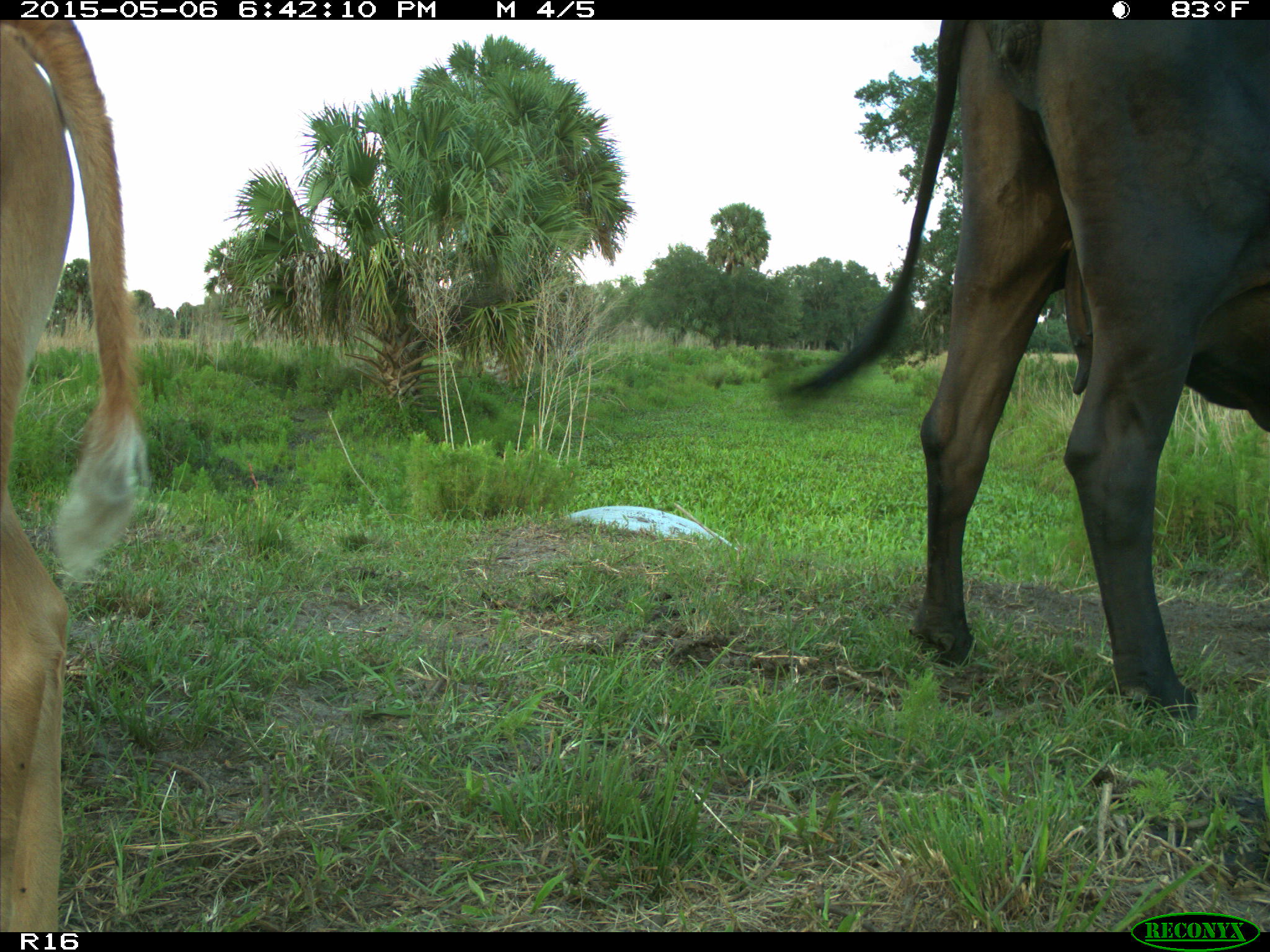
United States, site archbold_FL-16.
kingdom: Animalia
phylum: Chordata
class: Mammalia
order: Artiodactyla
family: Bovidae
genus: Bos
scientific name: Bos taurus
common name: domestic cow